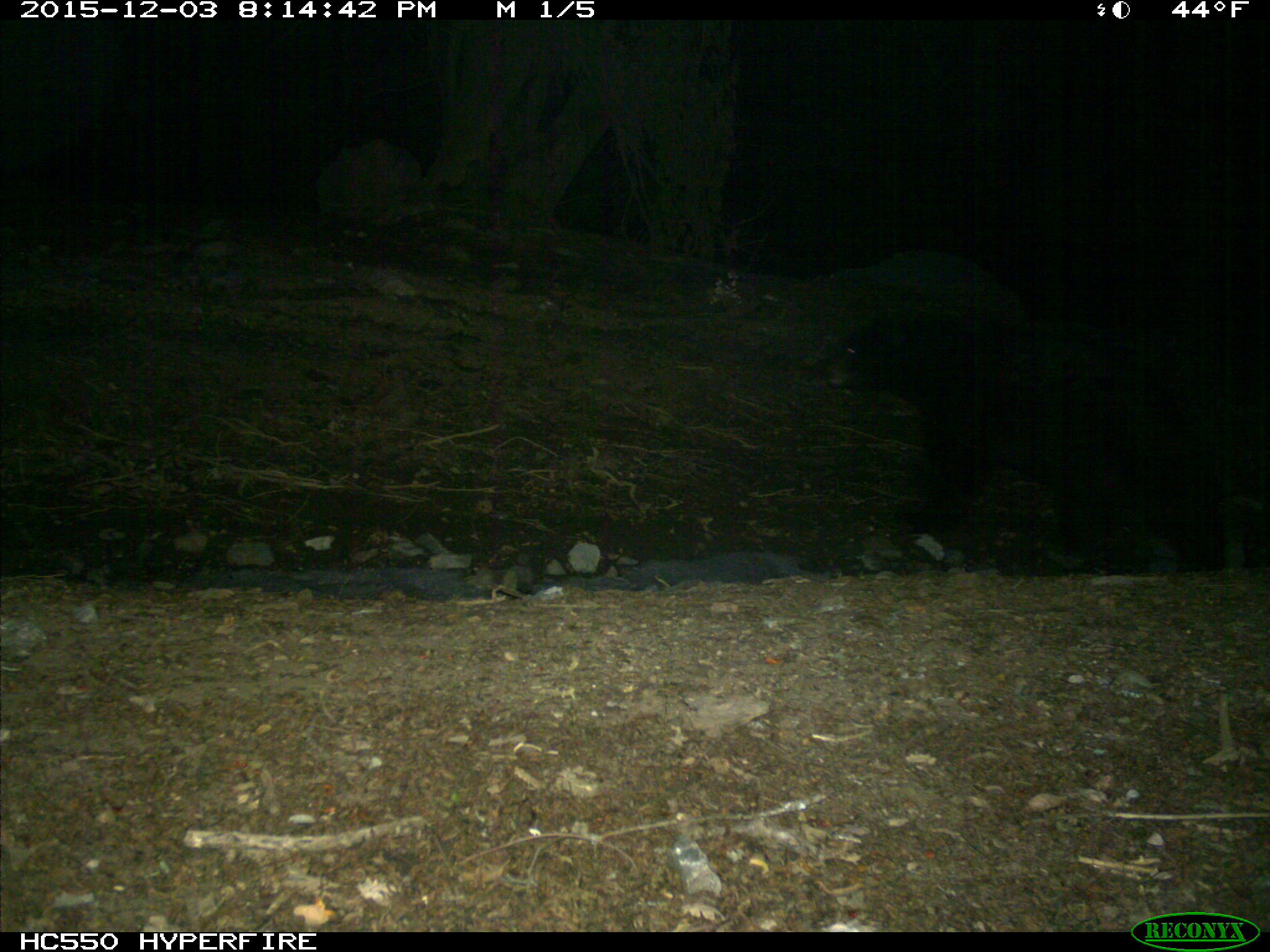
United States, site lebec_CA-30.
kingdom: Animalia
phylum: Chordata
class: Mammalia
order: Carnivora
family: Ursidae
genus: Ursus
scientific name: Ursus americanus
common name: american black bear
Ursus americanus (american black bear).